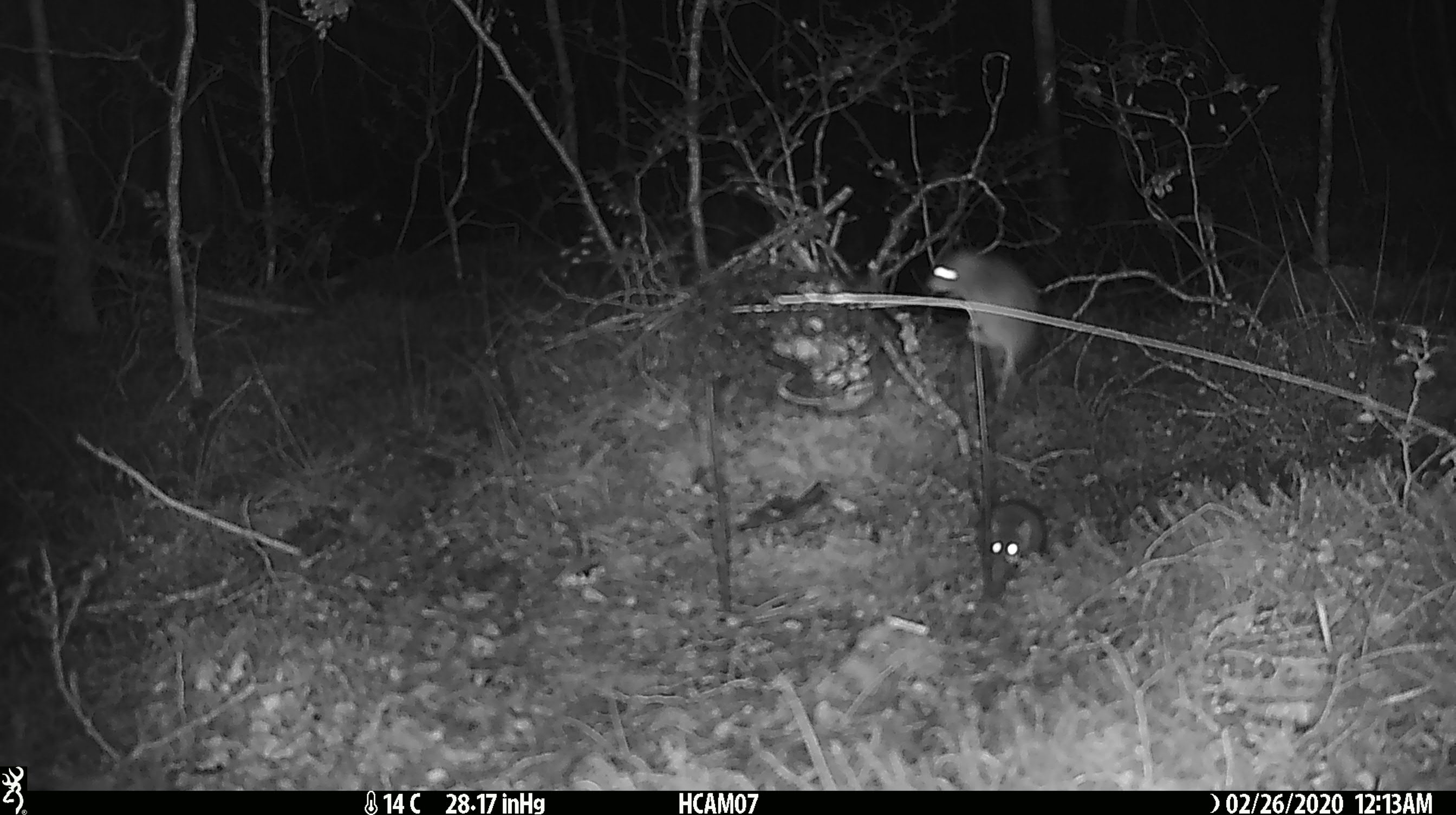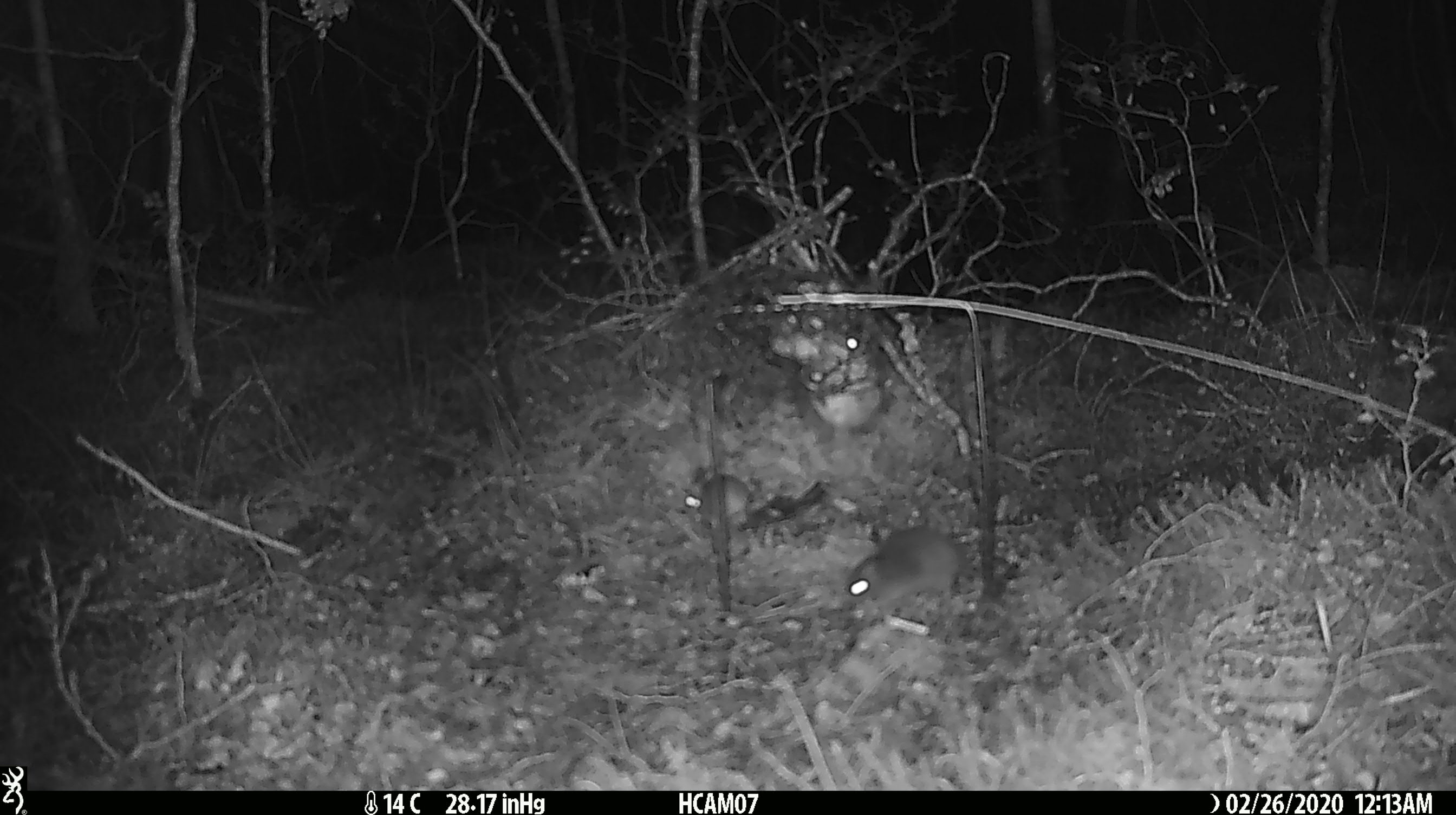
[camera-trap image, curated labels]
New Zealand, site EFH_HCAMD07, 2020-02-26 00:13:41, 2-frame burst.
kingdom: Animalia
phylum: Chordata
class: Mammalia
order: Rodentia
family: Muridae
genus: Mus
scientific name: Mus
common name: mouse